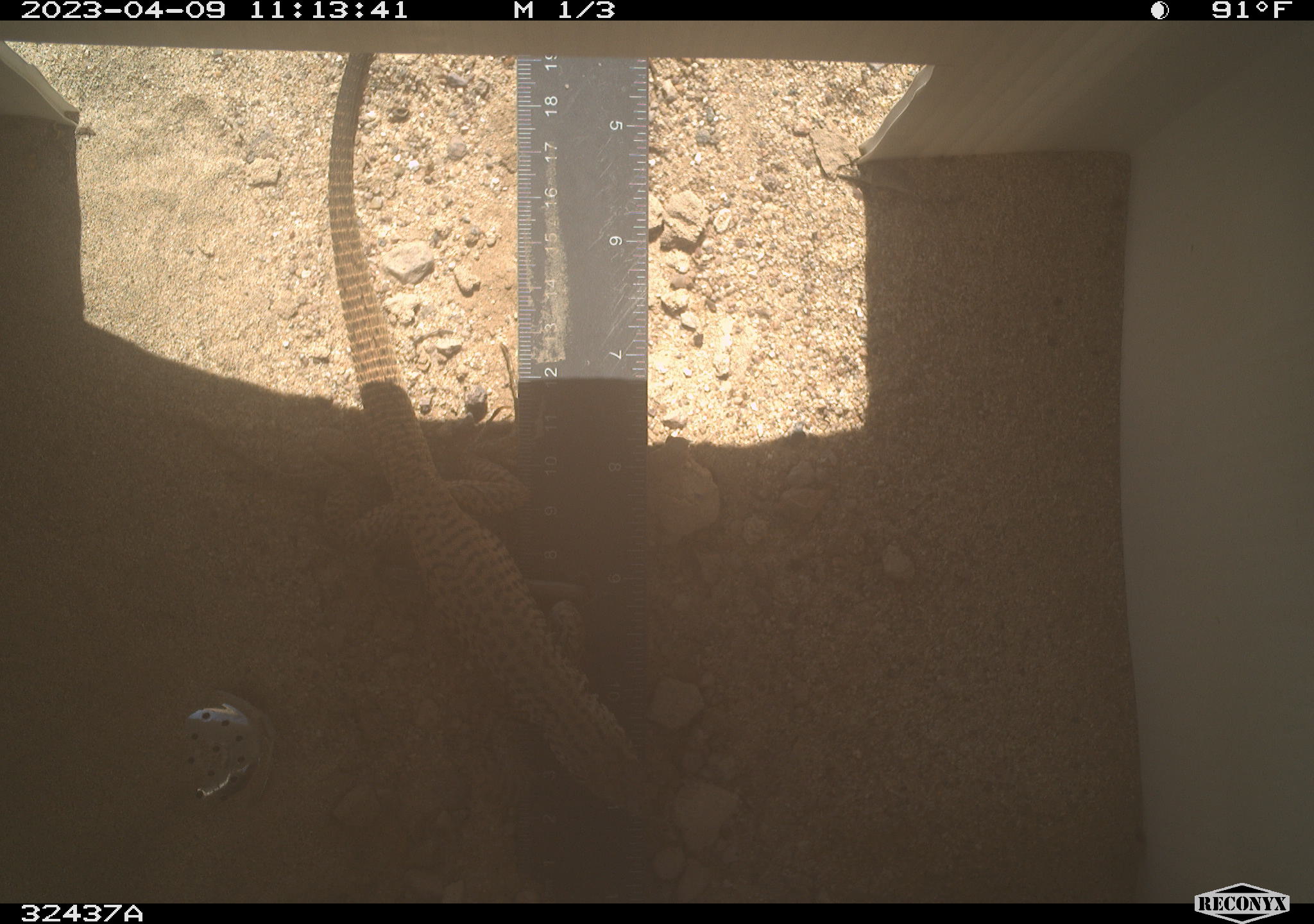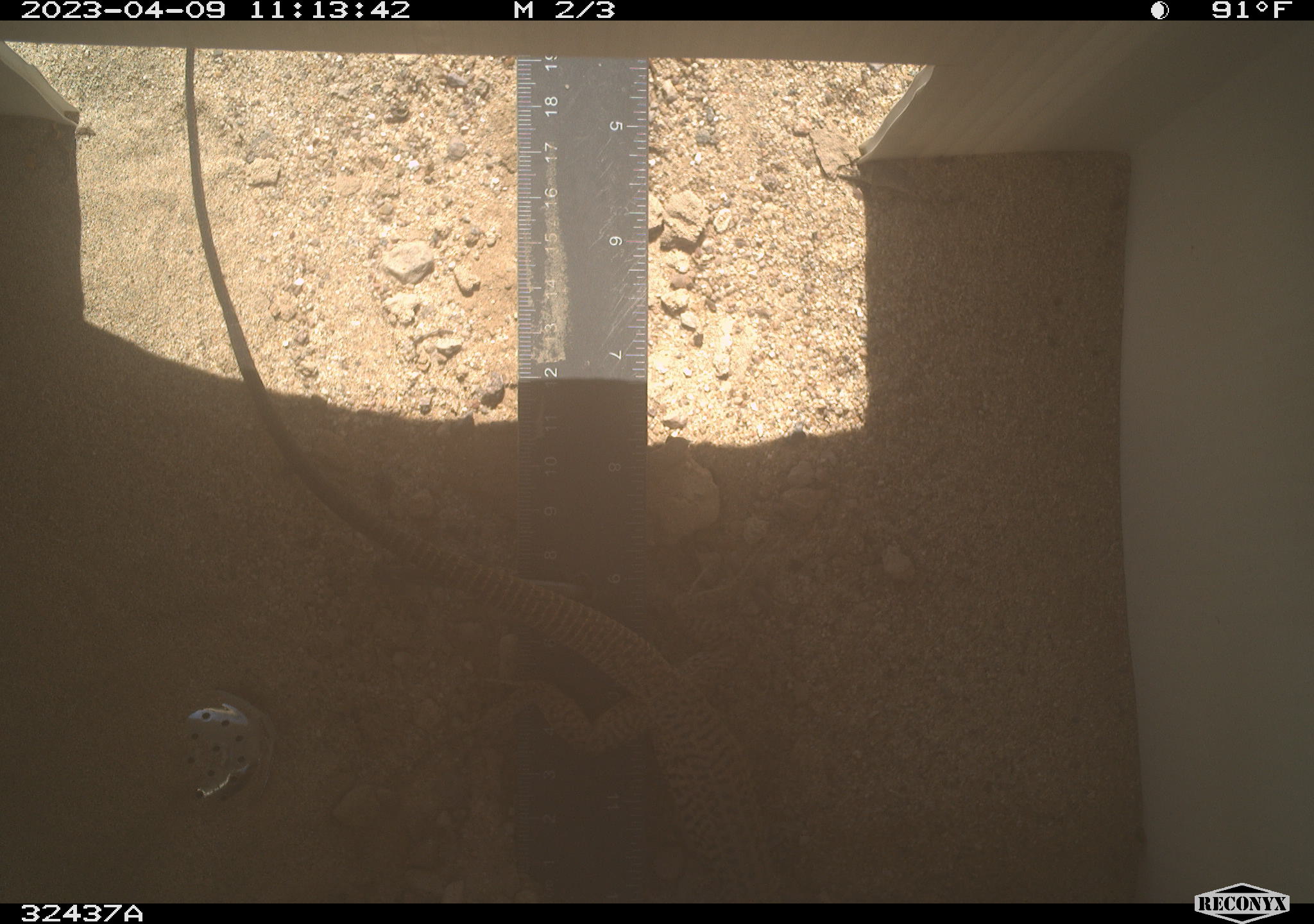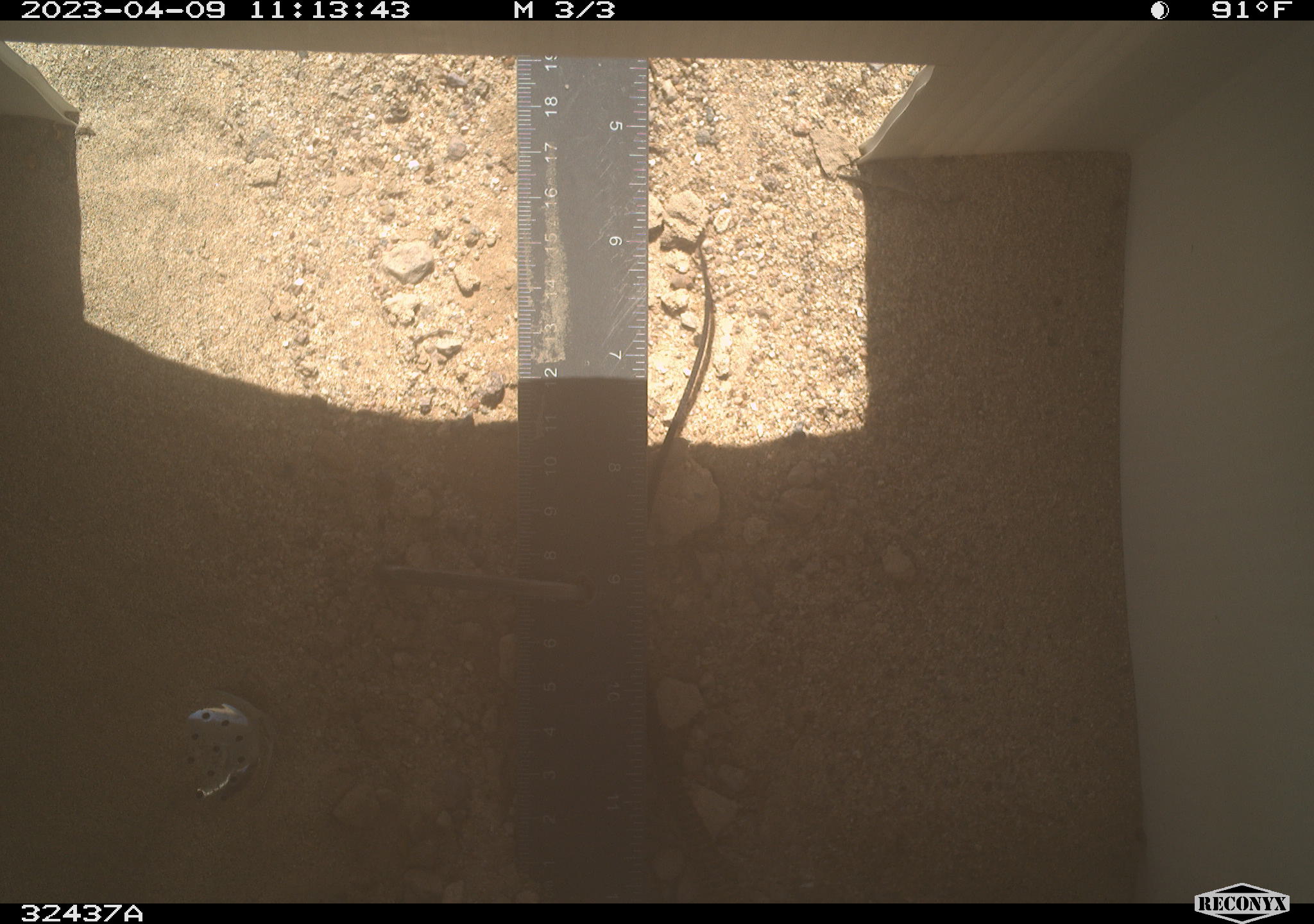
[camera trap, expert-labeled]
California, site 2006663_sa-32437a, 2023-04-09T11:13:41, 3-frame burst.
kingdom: Animalia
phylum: Chordata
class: Reptilia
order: Squamata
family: Teiidae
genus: Aspidoscelis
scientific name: Aspidoscelis tigris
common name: western whiptail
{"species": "western whiptail (Aspidoscelis tigris)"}